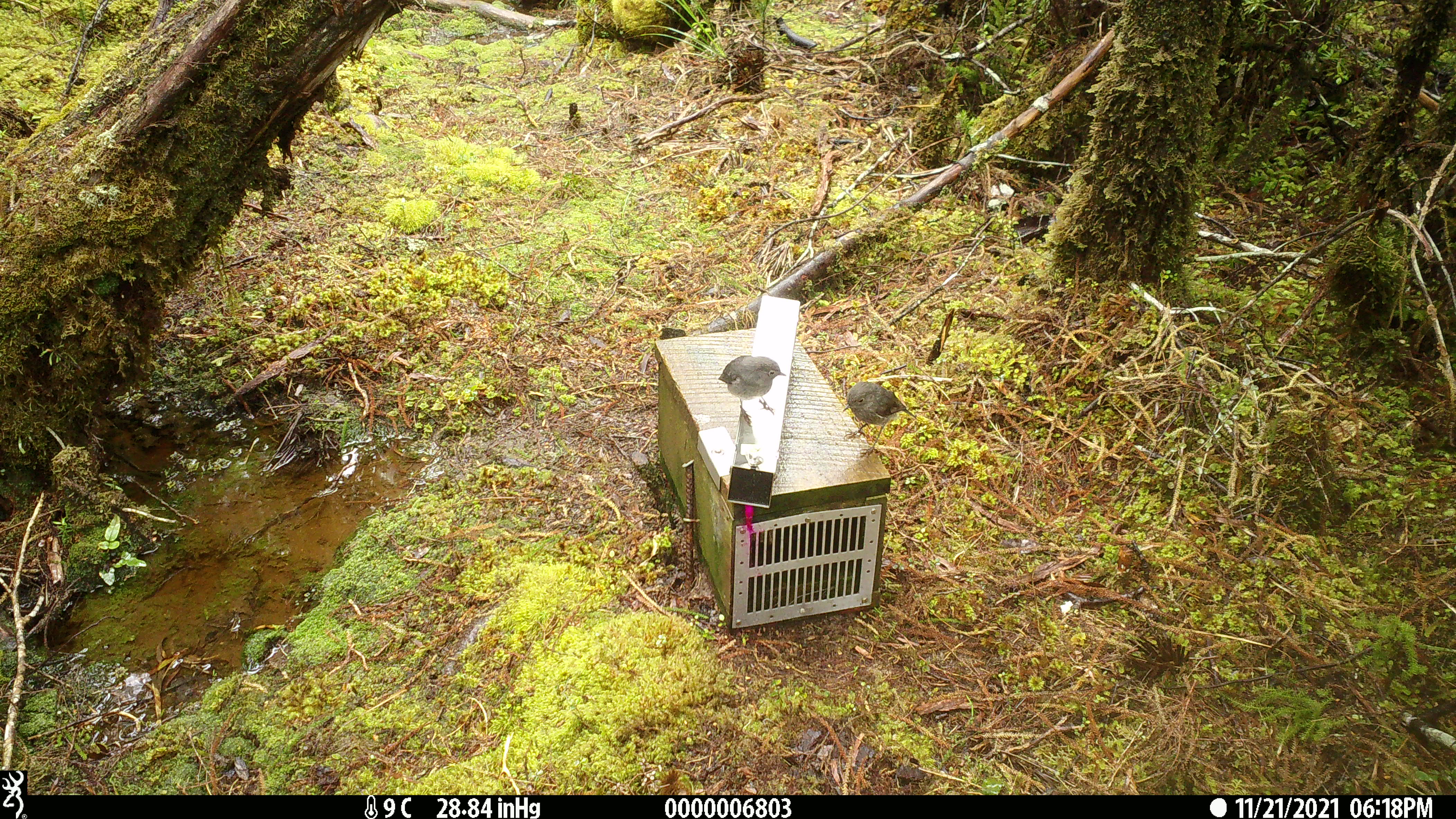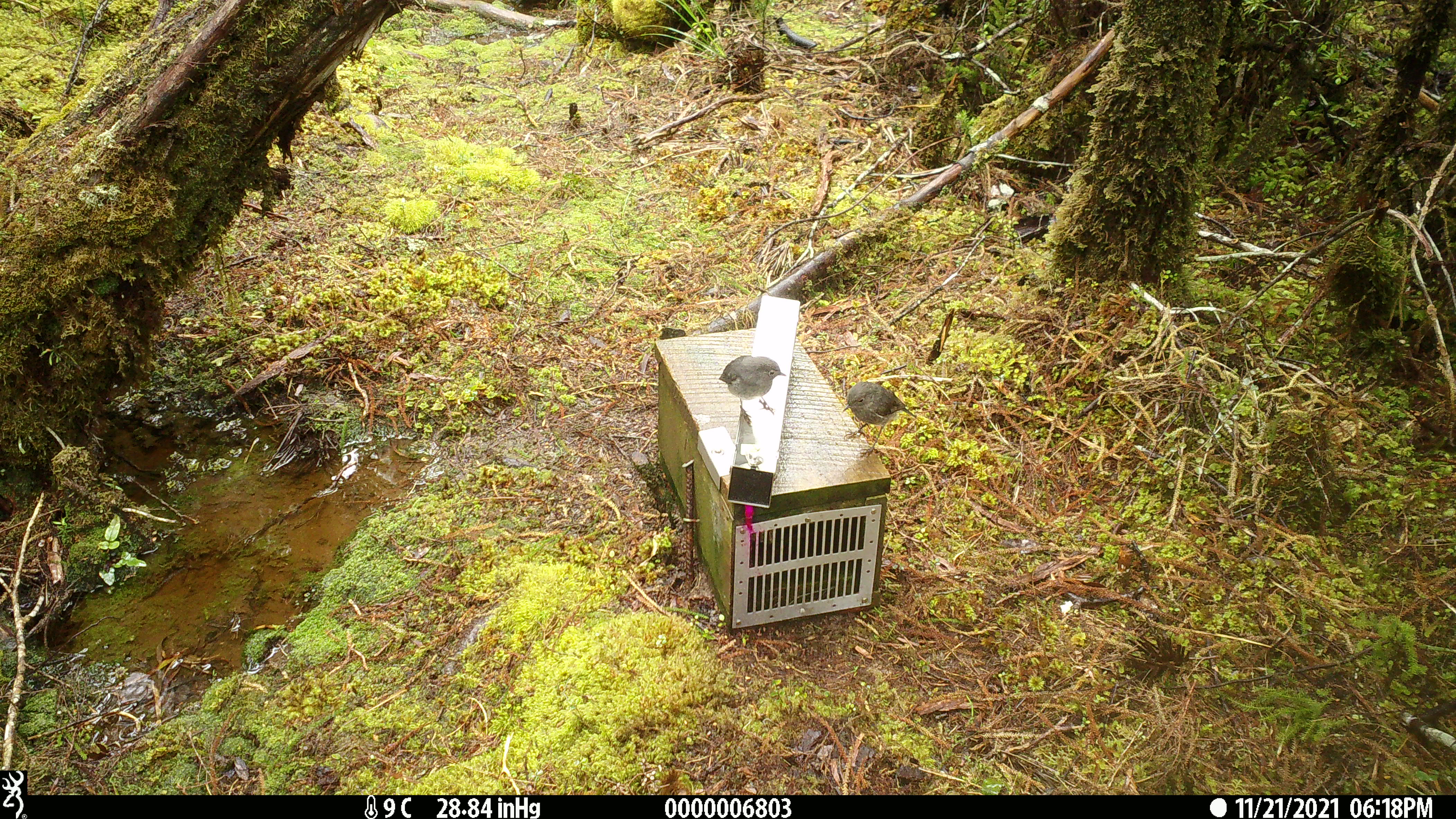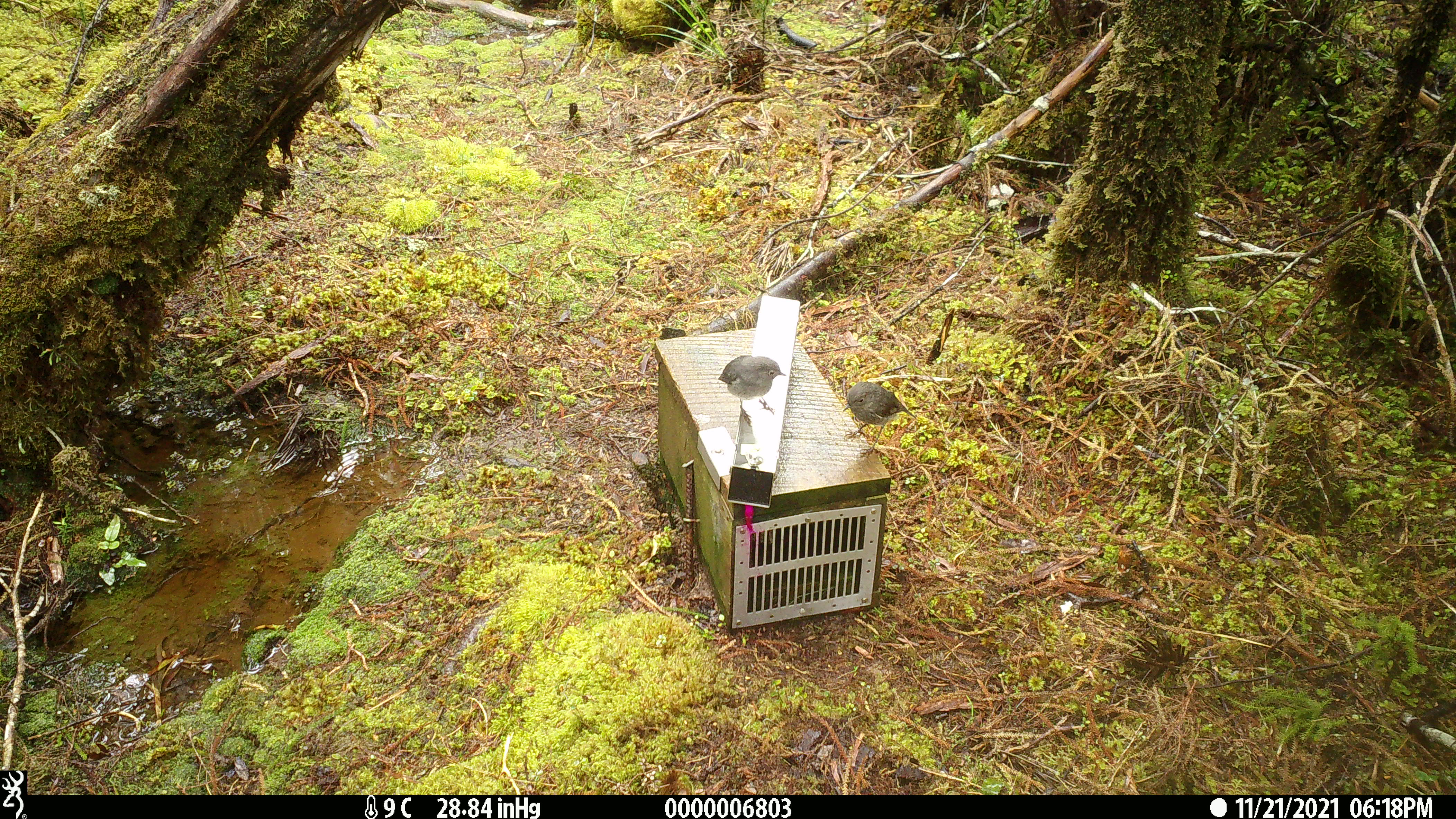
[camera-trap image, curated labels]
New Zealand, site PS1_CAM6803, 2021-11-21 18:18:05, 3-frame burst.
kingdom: Animalia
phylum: Chordata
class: Aves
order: Passeriformes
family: Petroicidae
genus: Petroica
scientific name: Petroica australis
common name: new zealand robin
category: robin